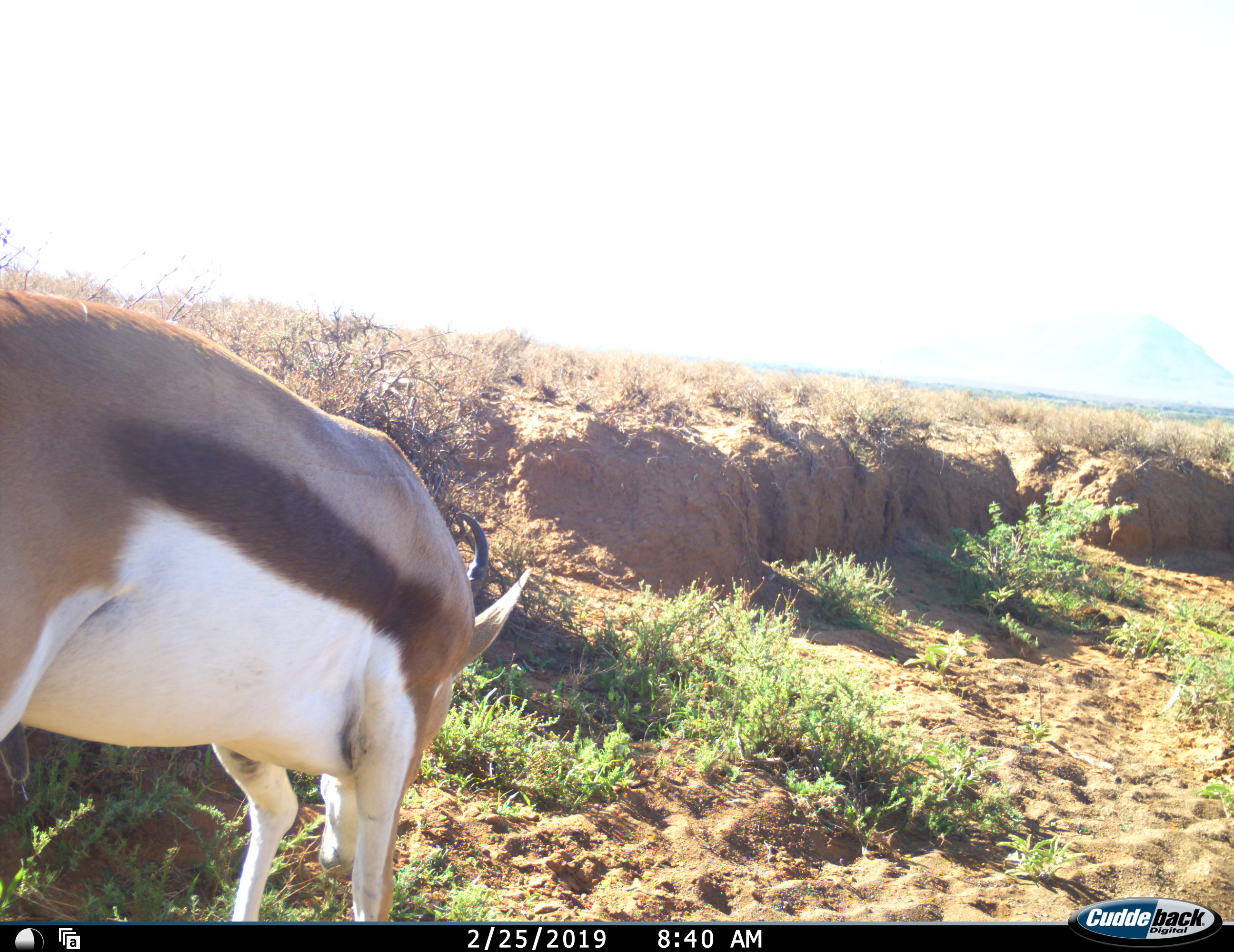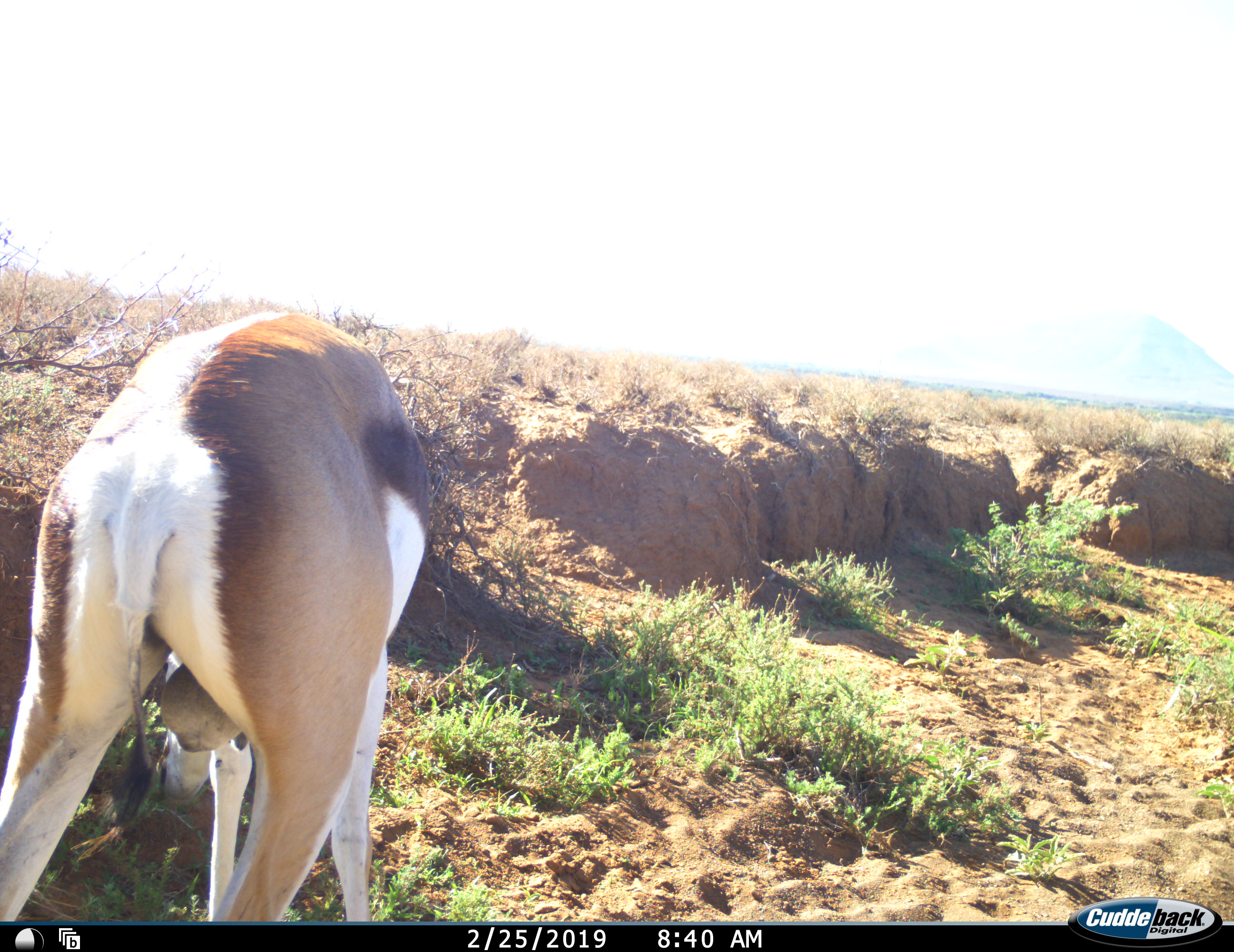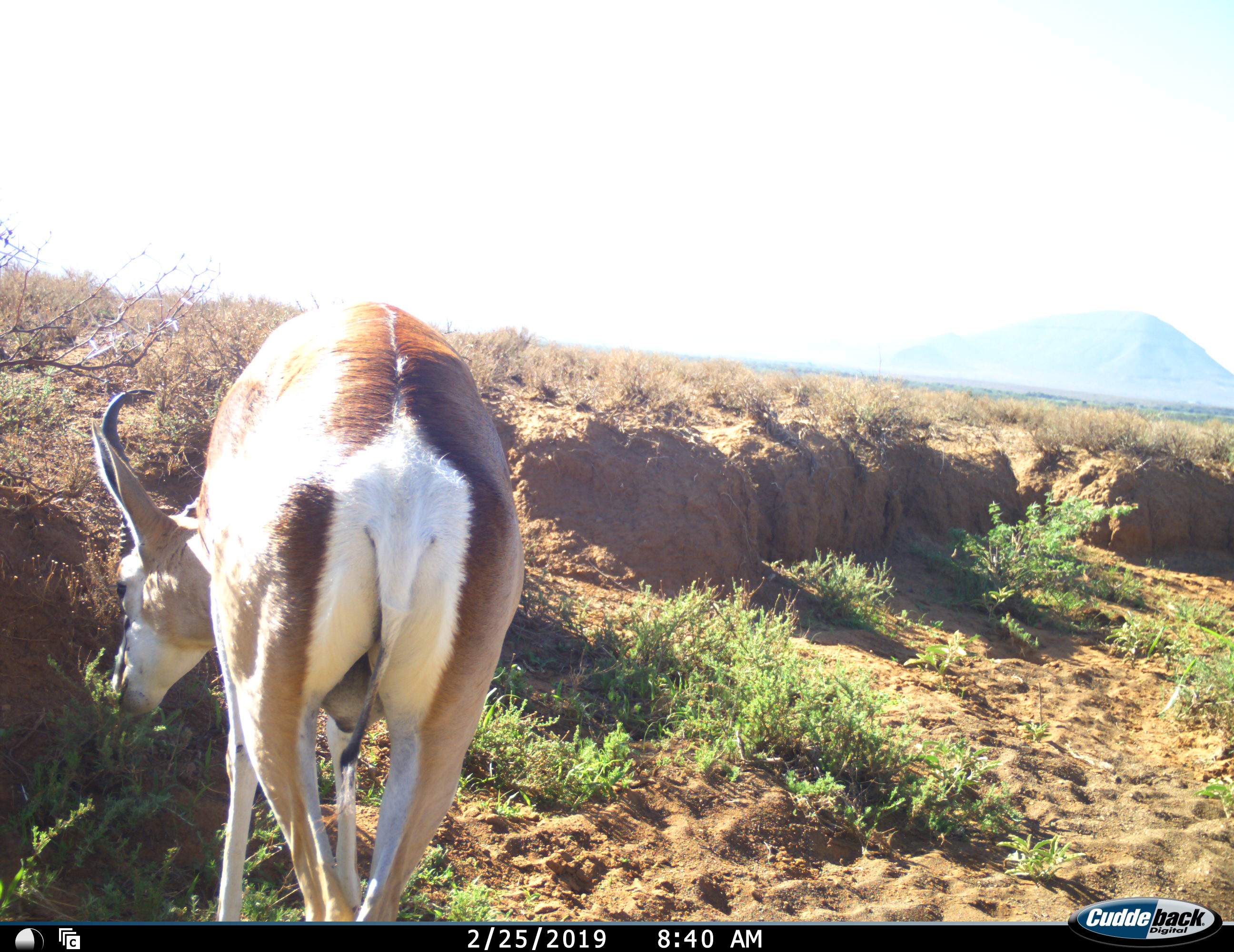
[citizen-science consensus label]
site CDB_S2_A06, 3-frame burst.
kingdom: Animalia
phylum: Chordata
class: Mammalia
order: Artiodactyla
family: Bovidae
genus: Antidorcas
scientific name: Antidorcas marsupialis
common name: springbok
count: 1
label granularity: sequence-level